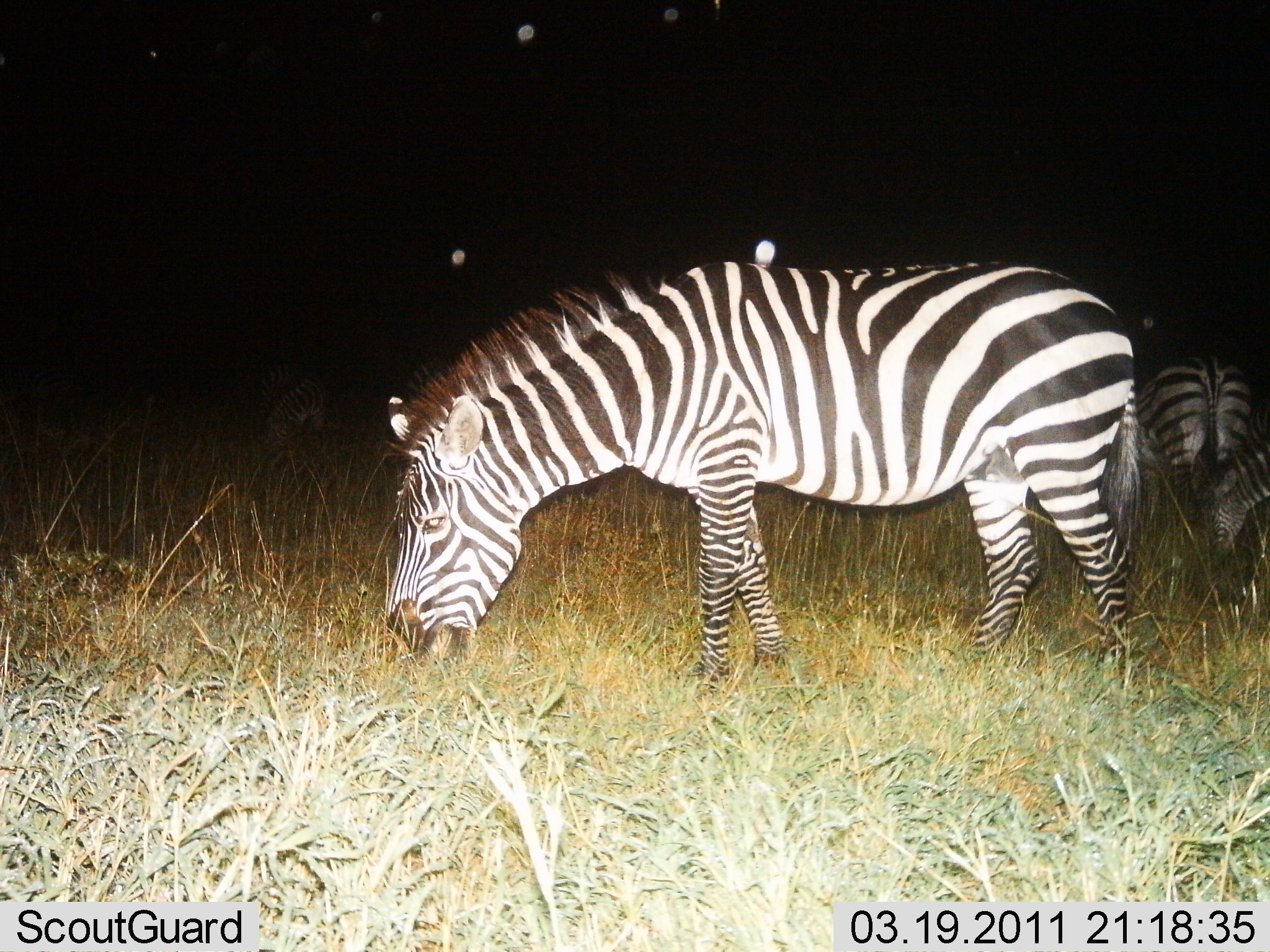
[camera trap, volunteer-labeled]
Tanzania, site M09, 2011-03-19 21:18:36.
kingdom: Animalia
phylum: Chordata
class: Mammalia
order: Perissodactyla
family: Equidae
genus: Equus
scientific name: Equus quagga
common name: plains zebra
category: zebra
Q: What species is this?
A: Zebra (plains zebra) (Equus quagga).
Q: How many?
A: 3.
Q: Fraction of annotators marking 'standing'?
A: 27%.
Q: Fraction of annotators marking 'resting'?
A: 0%.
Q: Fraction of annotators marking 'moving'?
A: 9%.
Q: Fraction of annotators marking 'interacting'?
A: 0%.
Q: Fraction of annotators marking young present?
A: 0%.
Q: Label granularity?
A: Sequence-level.